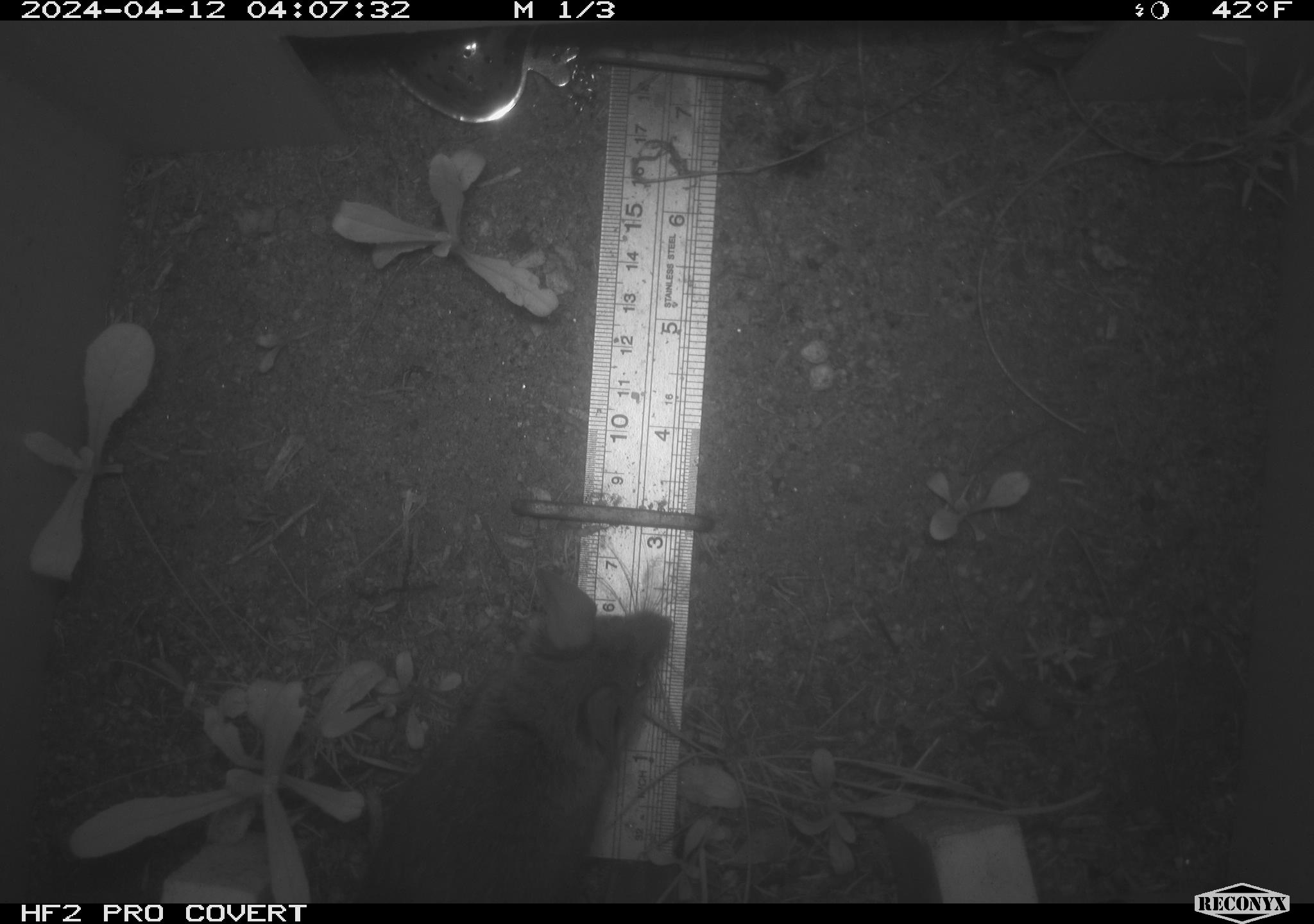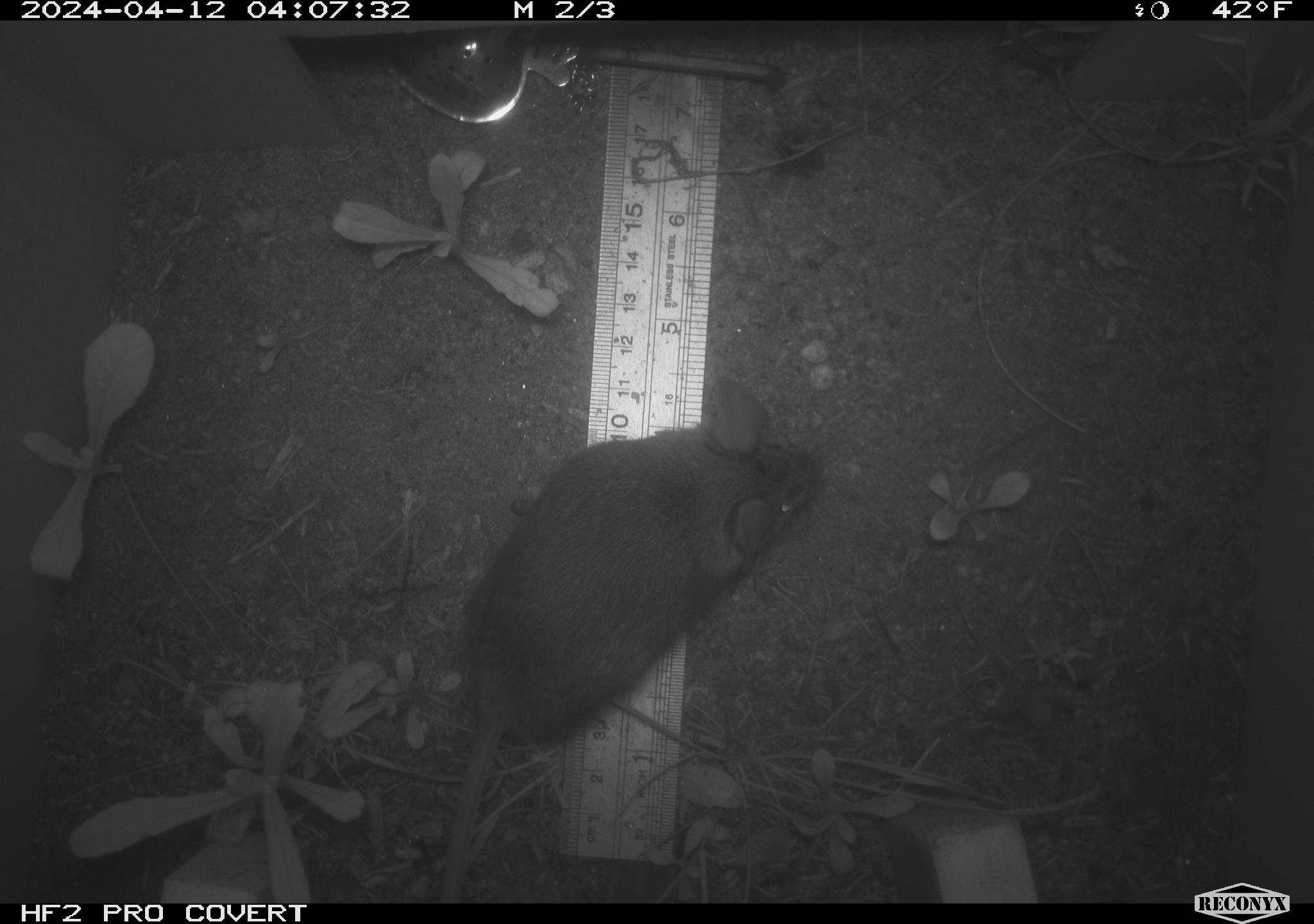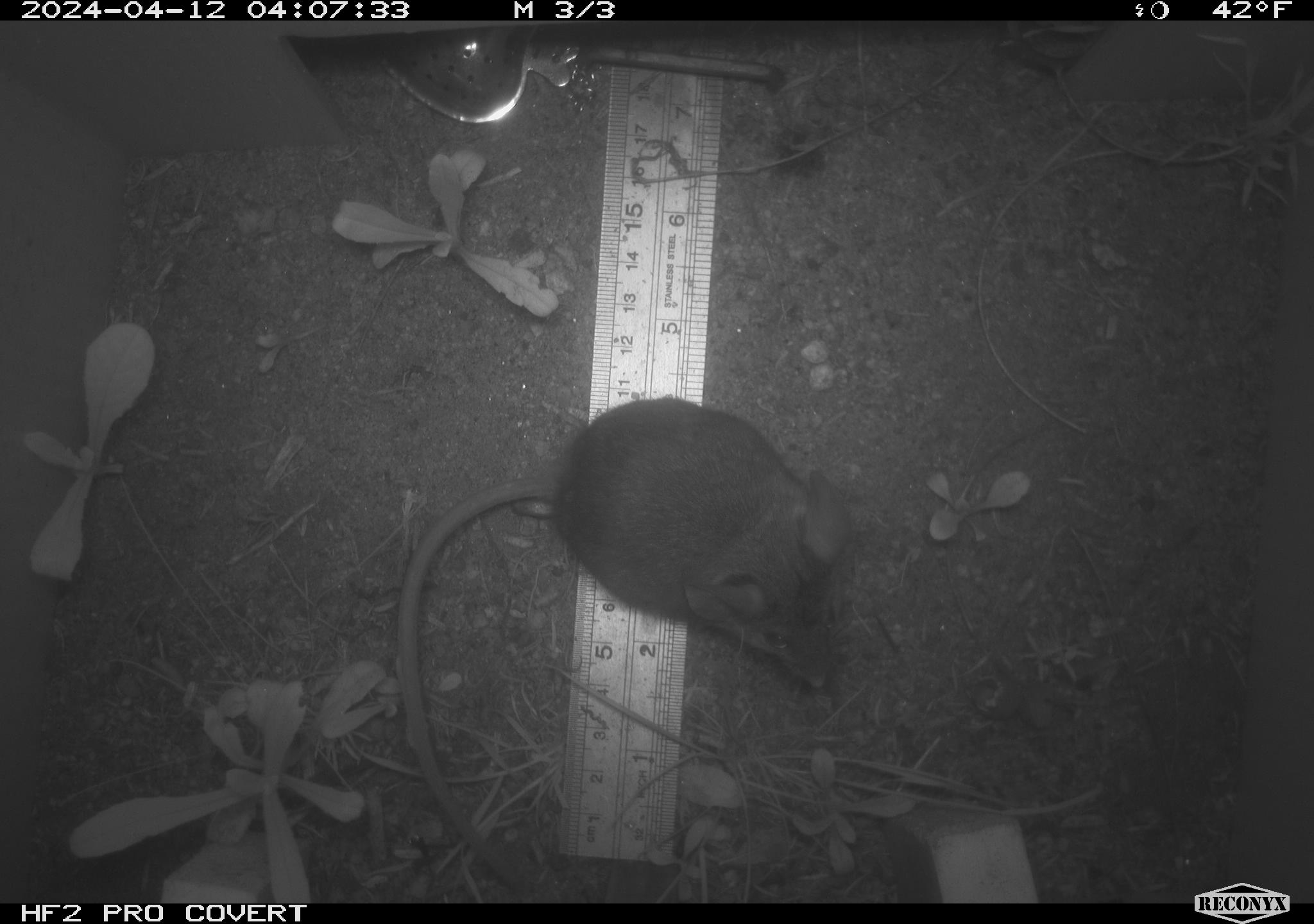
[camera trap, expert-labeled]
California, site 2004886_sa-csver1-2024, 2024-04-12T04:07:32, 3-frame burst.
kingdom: Animalia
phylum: Chordata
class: Mammalia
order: Rodentia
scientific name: Rodentia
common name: rodent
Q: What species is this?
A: Rodent (Rodentia).